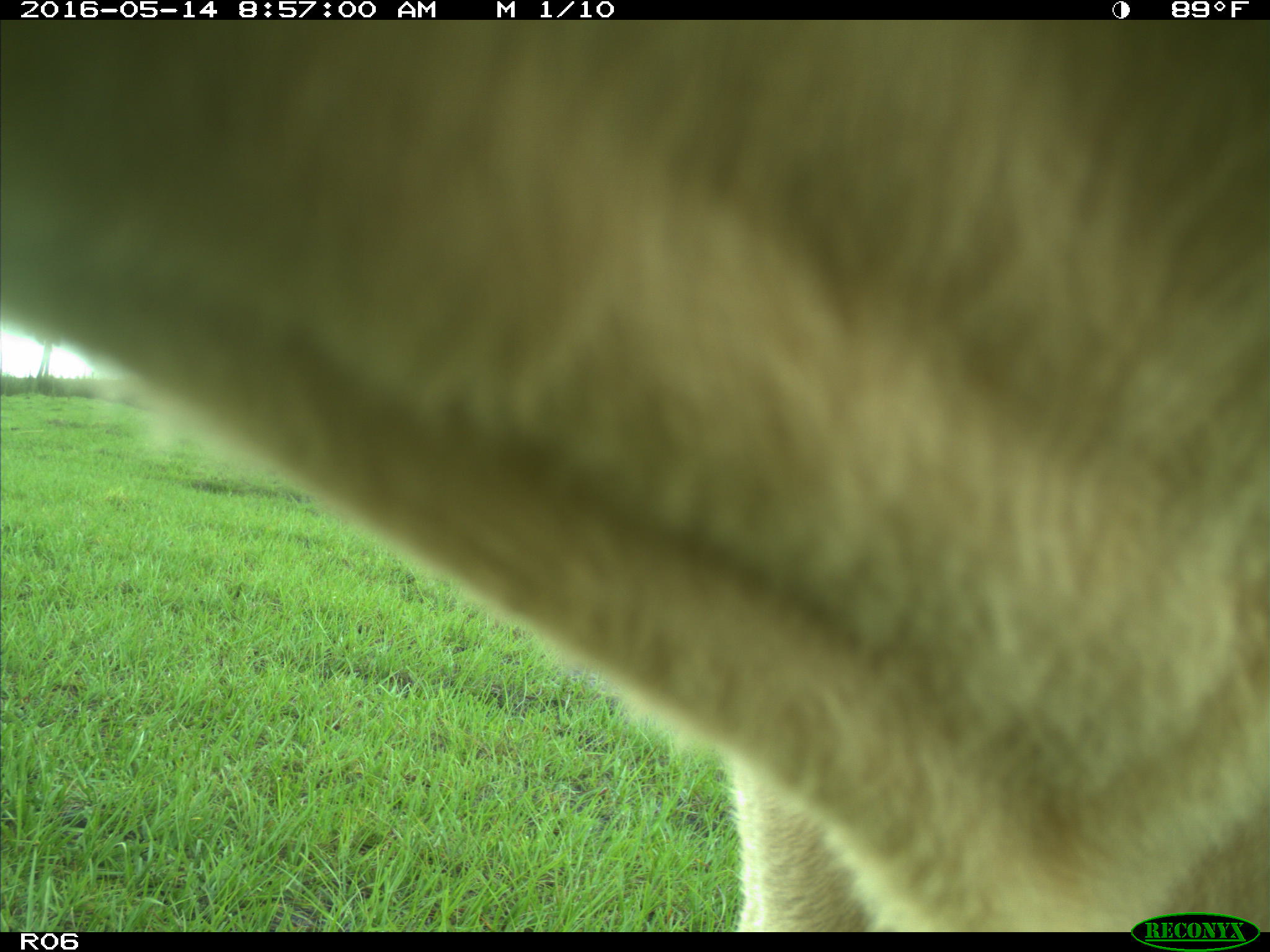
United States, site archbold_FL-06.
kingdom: Animalia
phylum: Chordata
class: Mammalia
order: Artiodactyla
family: Bovidae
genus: Bos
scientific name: Bos taurus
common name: domestic cow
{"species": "Bos taurus (domestic cow)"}